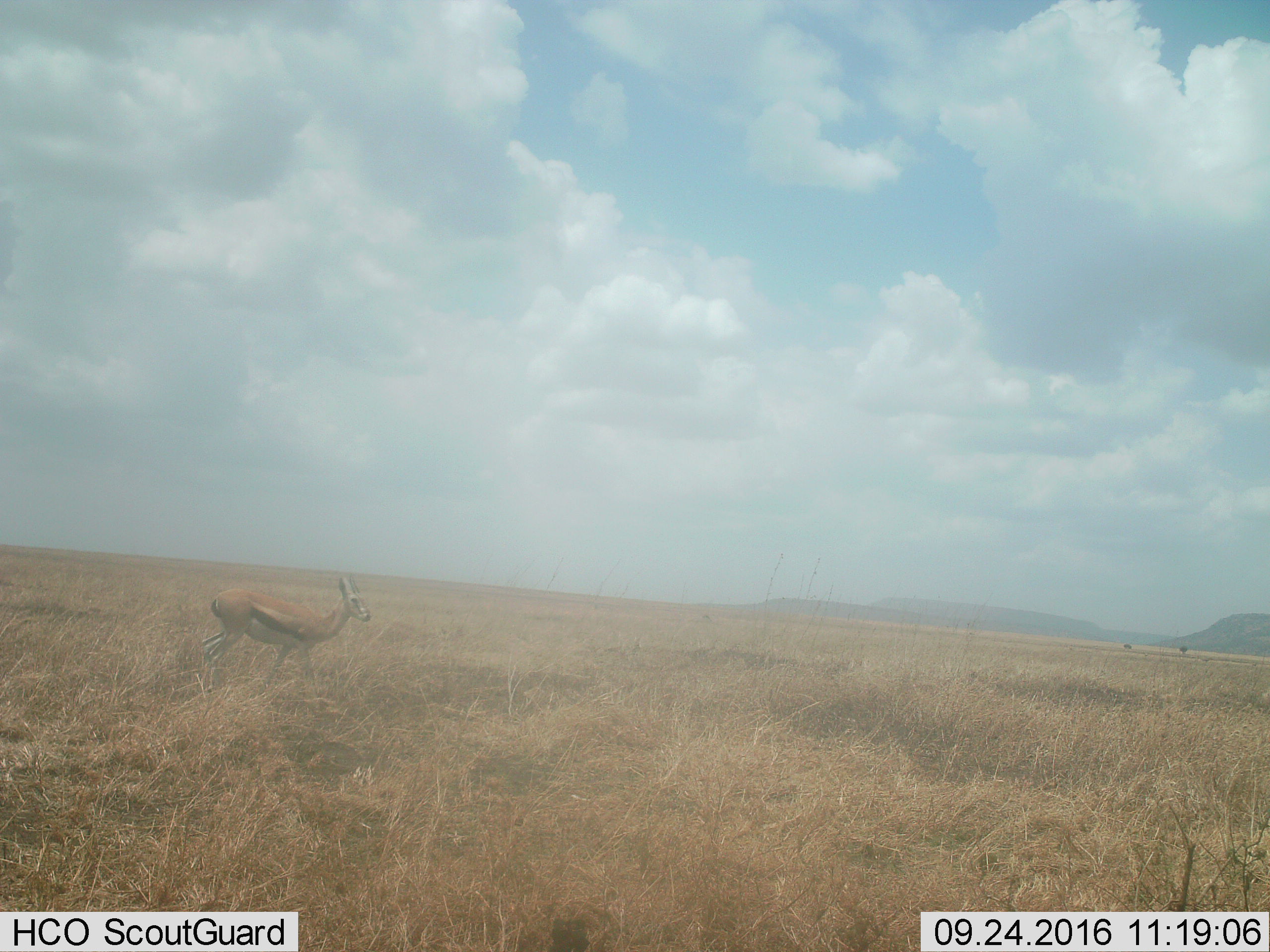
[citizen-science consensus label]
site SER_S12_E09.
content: unidentified animal